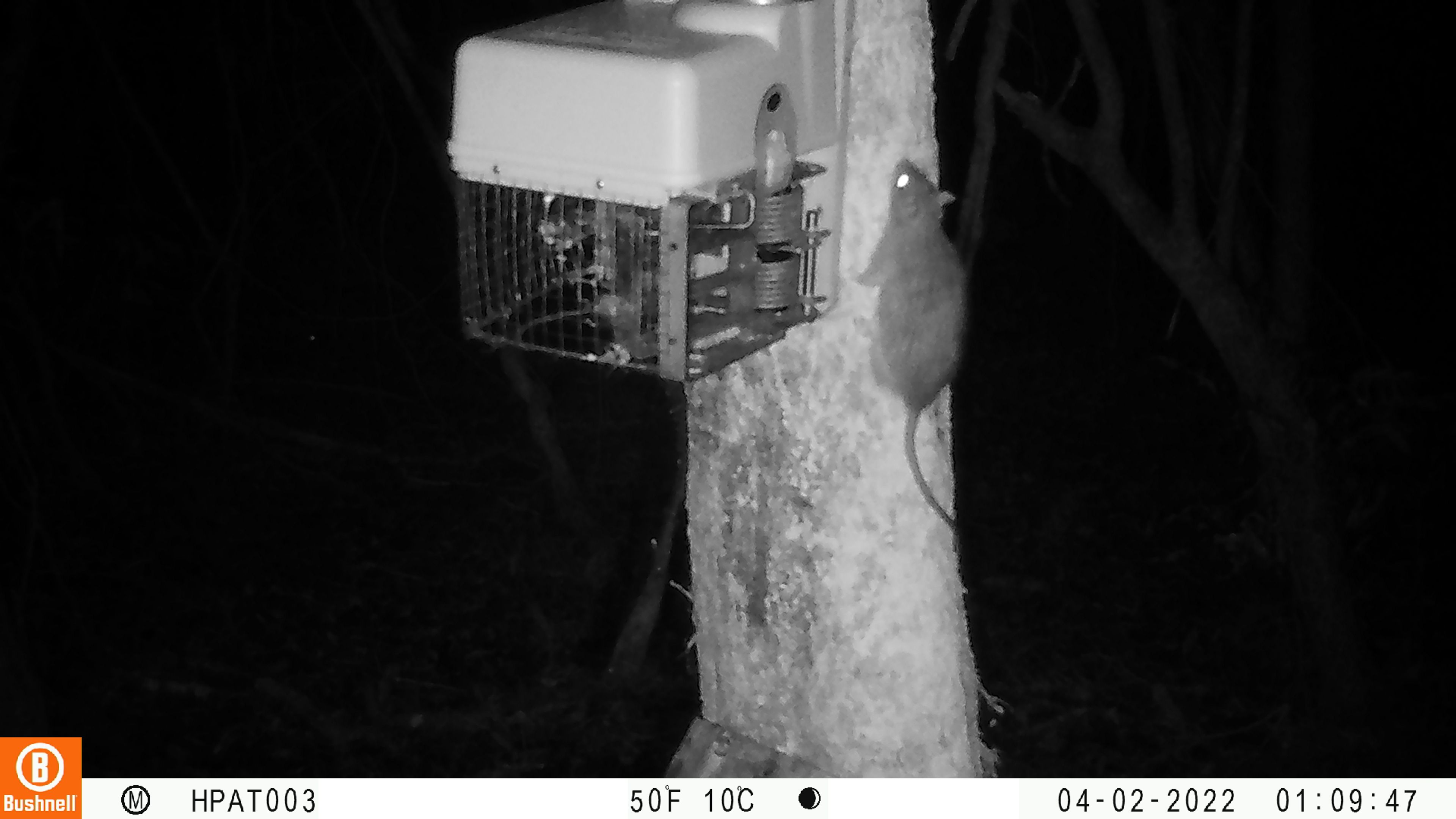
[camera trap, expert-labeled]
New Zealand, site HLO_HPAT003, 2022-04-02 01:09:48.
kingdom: Animalia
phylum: Chordata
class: Mammalia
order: Rodentia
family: Muridae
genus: Rattus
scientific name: Rattus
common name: rat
Rat (Rattus).